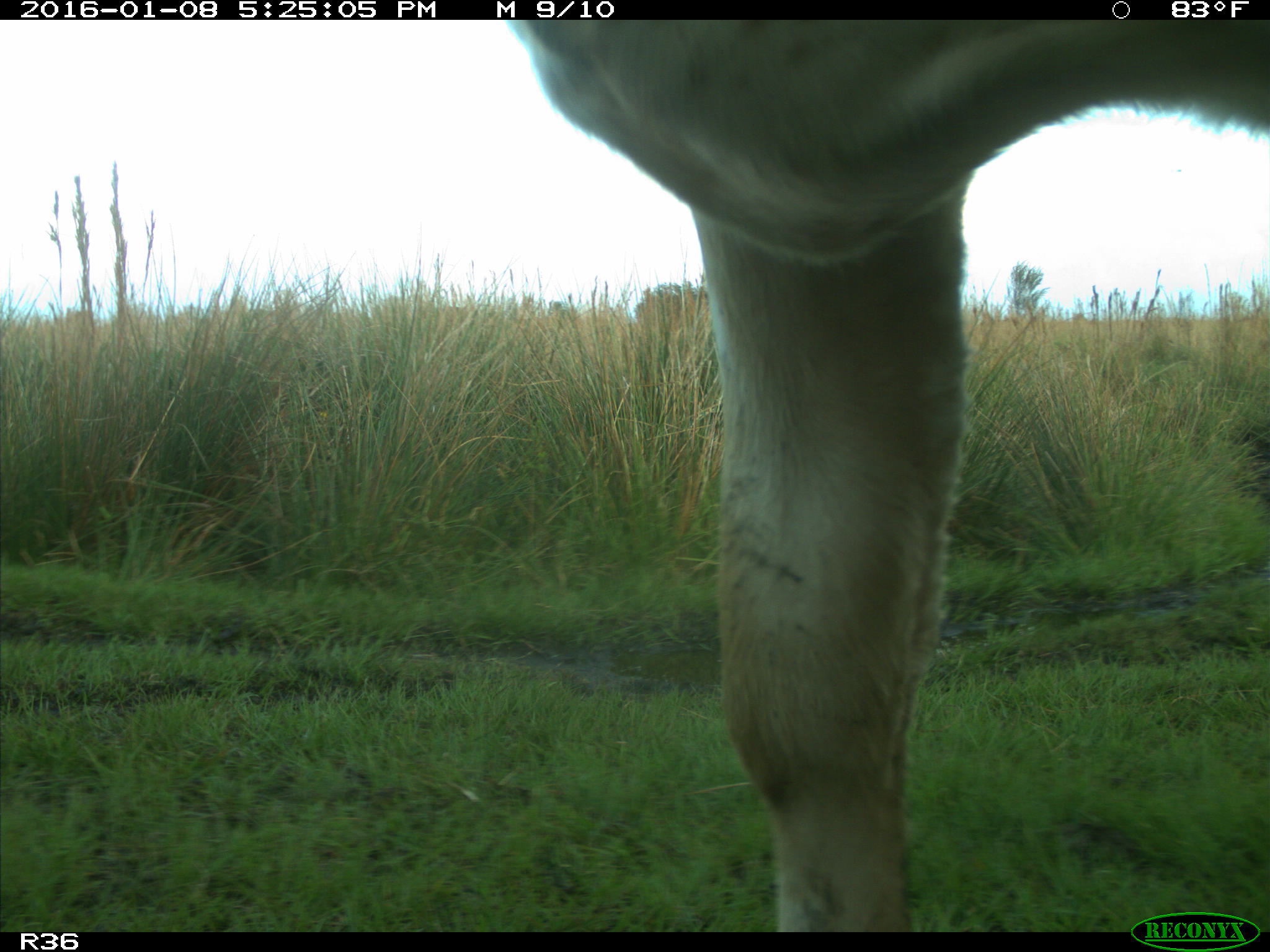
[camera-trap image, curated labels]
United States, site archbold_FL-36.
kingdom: Animalia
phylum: Chordata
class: Mammalia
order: Artiodactyla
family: Bovidae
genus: Bos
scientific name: Bos taurus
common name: domestic cow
Bos taurus (domestic cow).